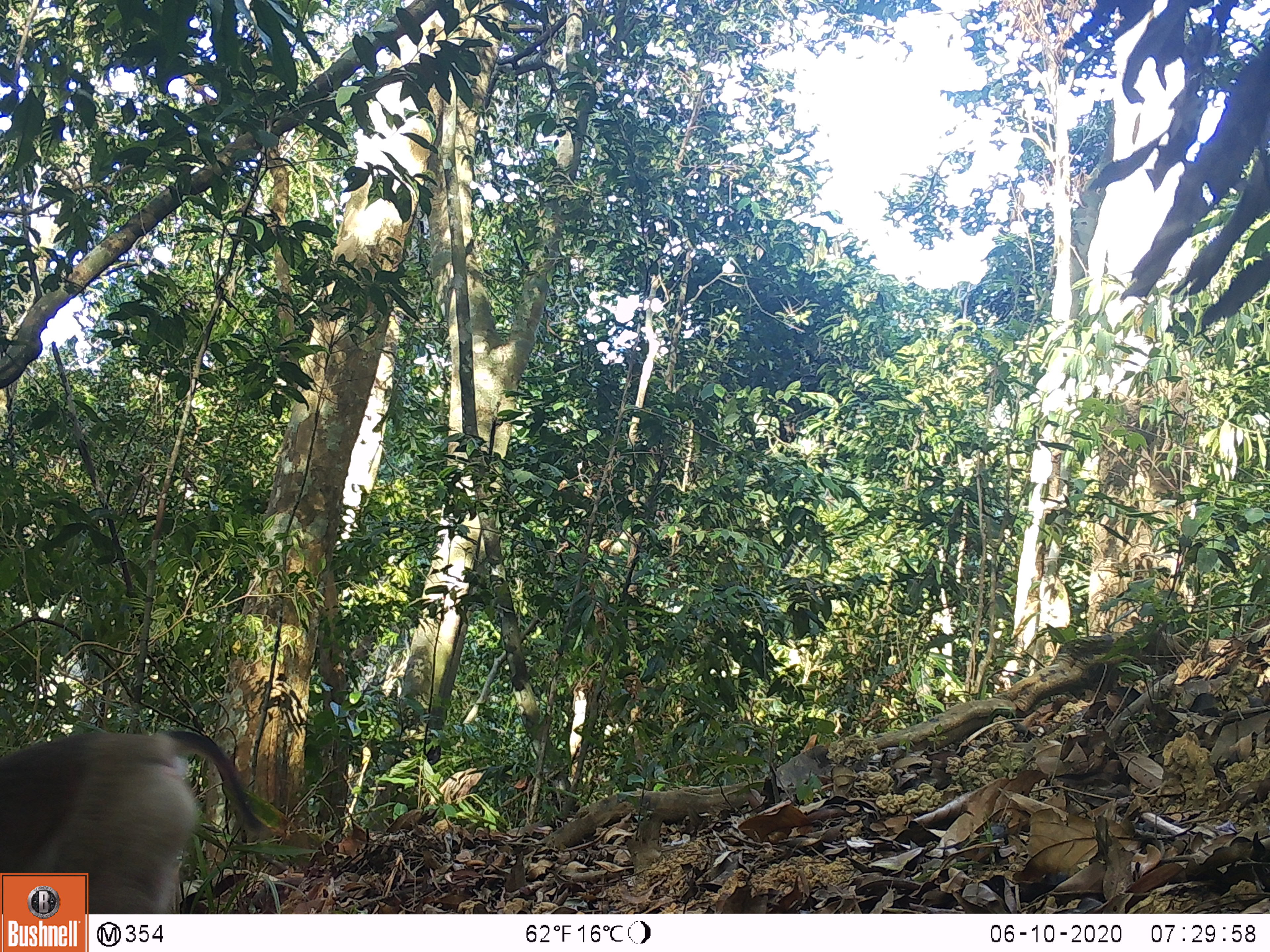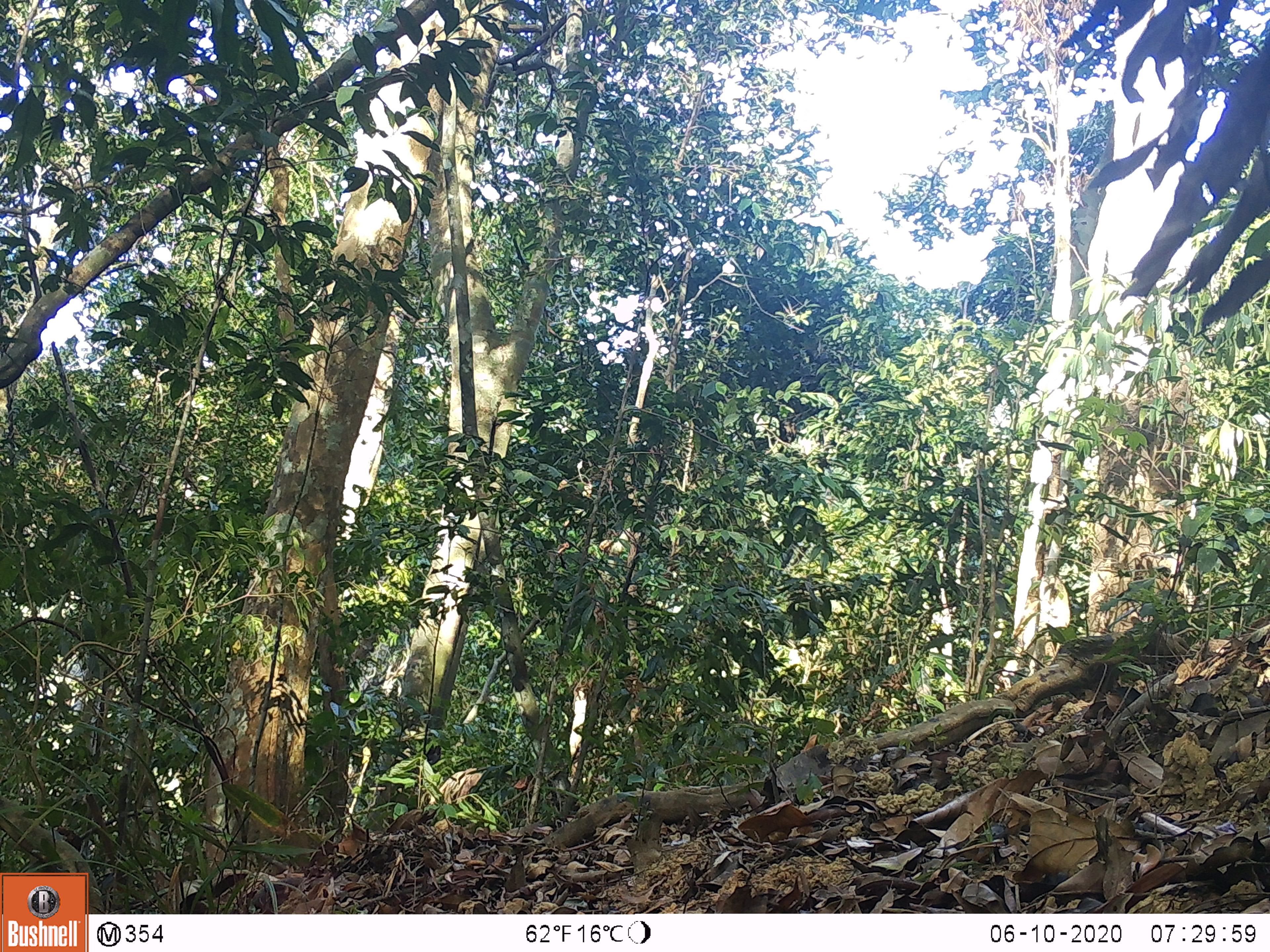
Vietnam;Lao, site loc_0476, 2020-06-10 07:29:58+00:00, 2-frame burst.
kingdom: Animalia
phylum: Chordata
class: Mammalia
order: Primates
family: Cercopithecidae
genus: Macaca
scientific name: Macaca nemestrina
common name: pig-tailed macaque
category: pig tailed macaque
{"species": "pig tailed macaque (pig-tailed macaque) (Macaca nemestrina)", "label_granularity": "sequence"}